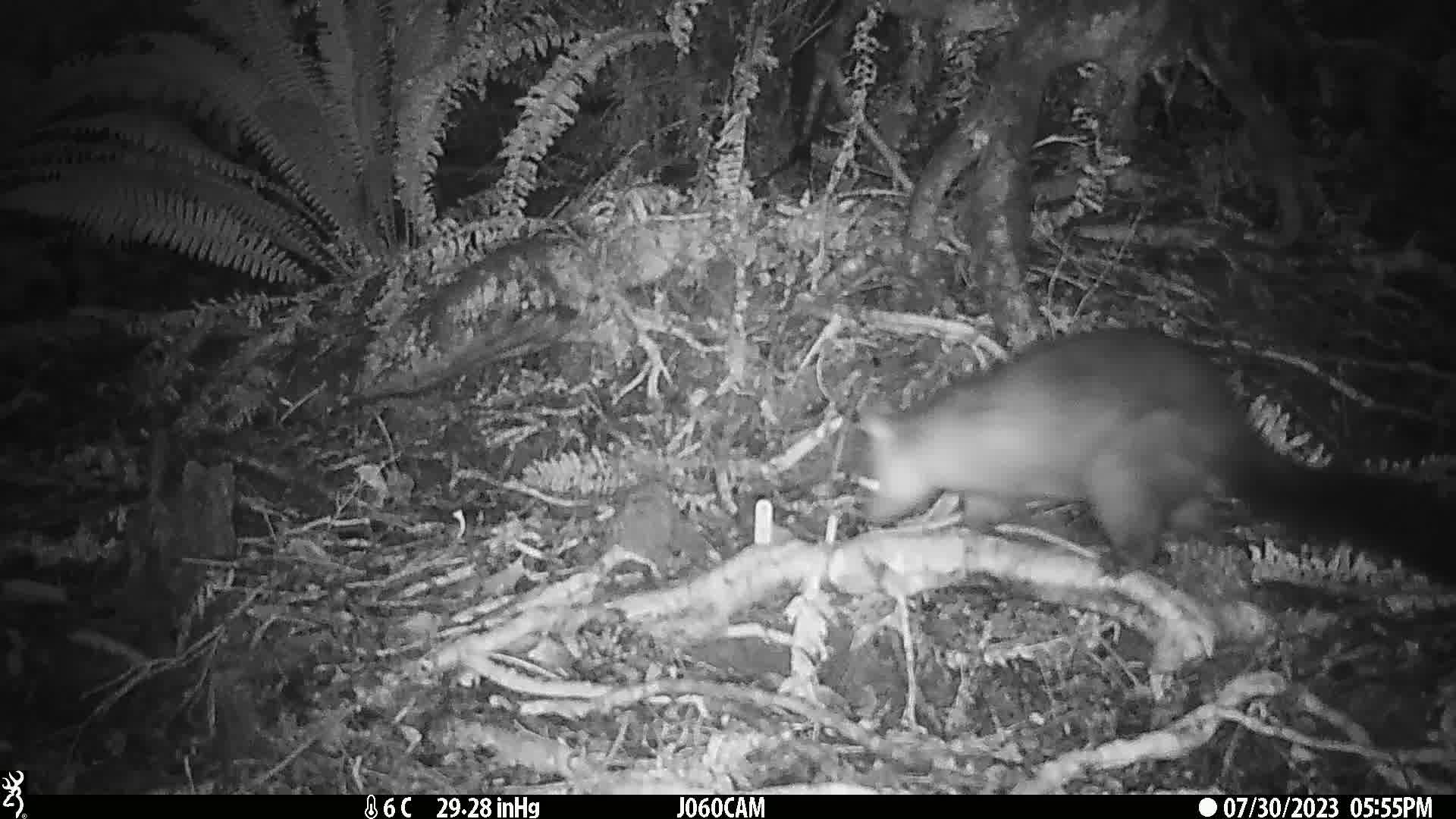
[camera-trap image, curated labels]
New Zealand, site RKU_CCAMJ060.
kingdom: Animalia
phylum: Chordata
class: Mammalia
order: Diprotodontia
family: Phalangeridae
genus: Trichosurus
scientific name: Trichosurus vulpecula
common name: common brushtail possum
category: possum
Possum (common brushtail possum) (Trichosurus vulpecula).